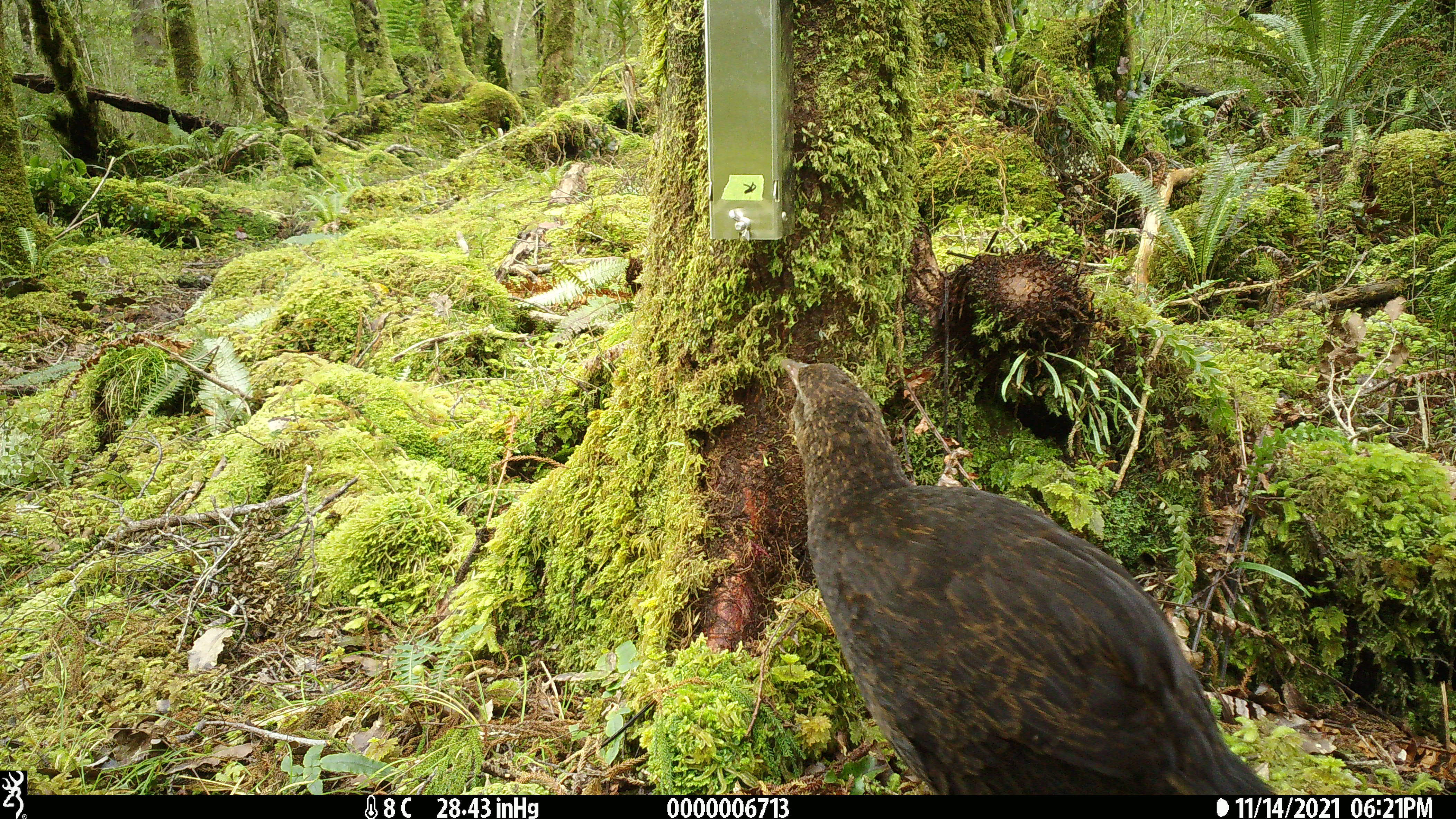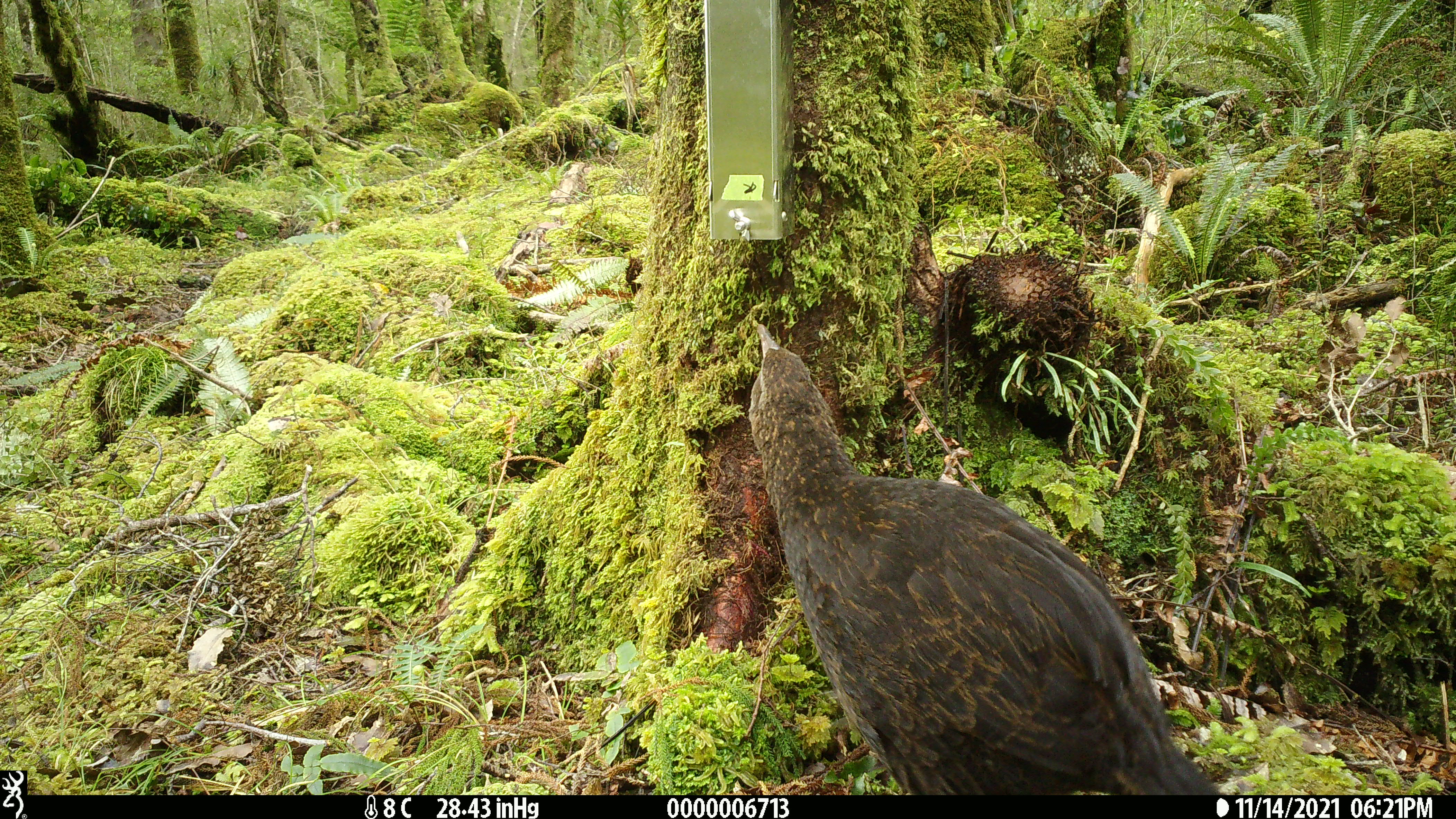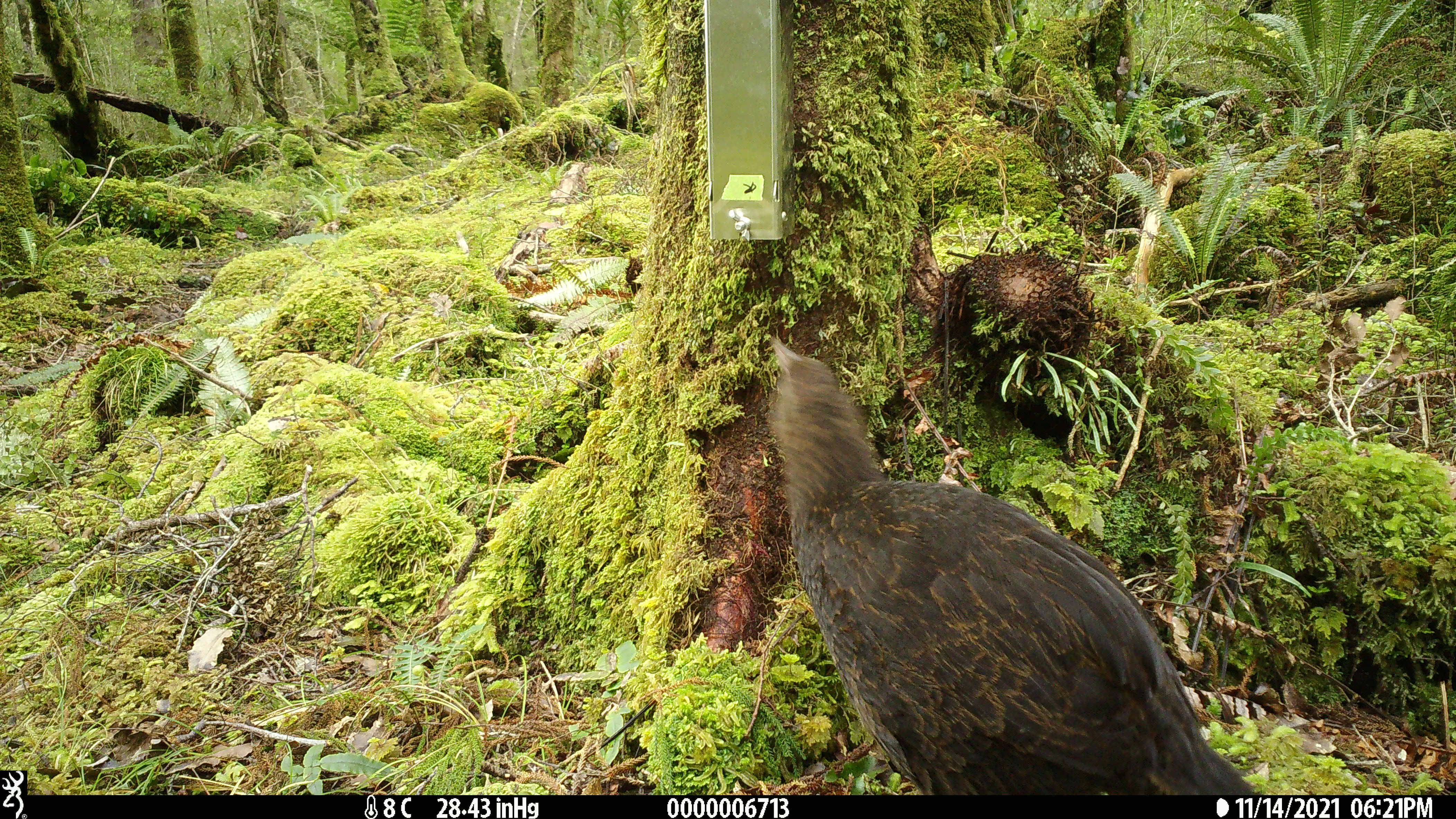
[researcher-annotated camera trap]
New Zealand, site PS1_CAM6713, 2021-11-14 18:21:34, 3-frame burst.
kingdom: Animalia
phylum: Chordata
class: Aves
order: Gruiformes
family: Rallidae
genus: Gallirallus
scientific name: Gallirallus australis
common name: weka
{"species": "weka (Gallirallus australis)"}